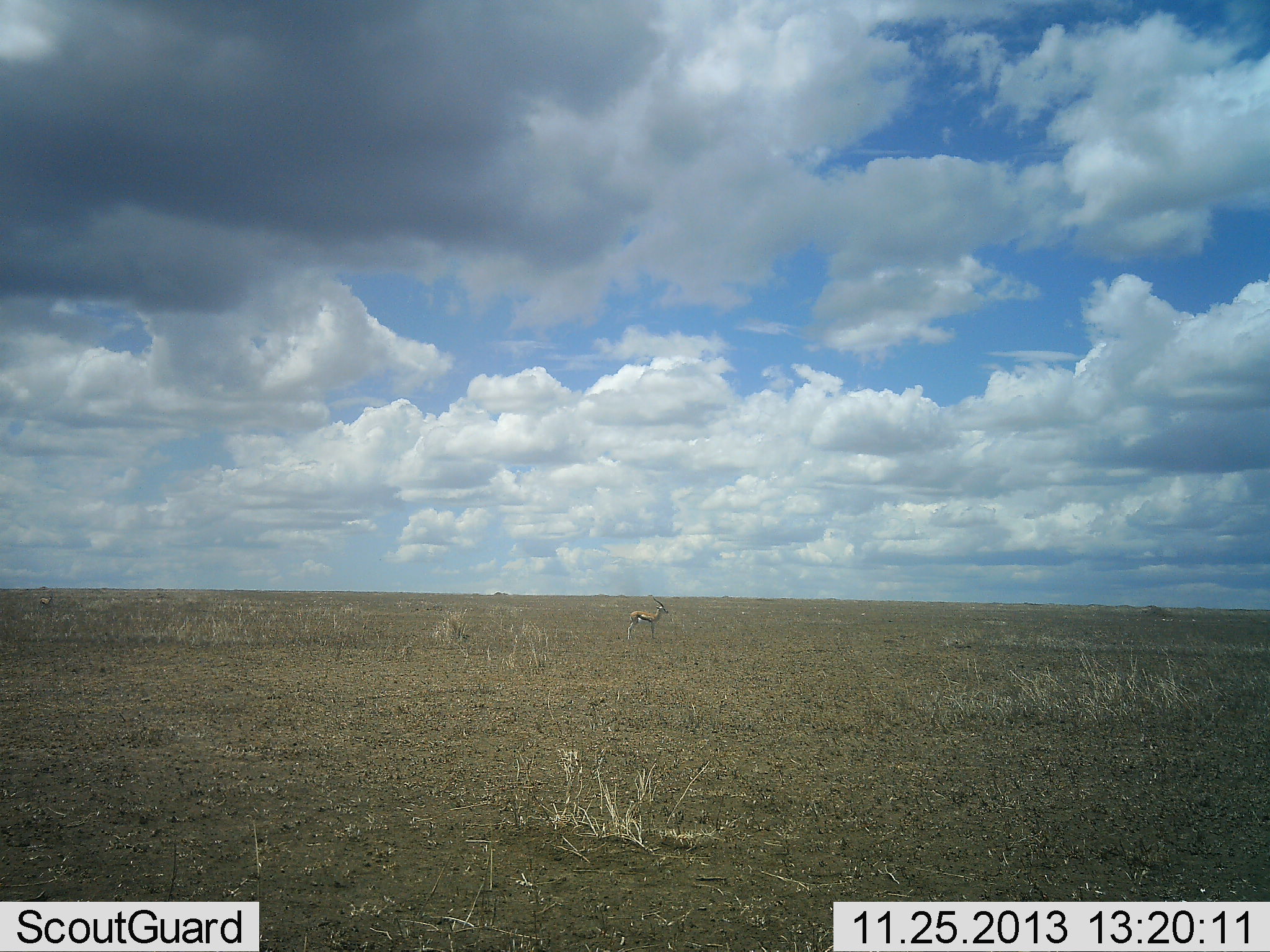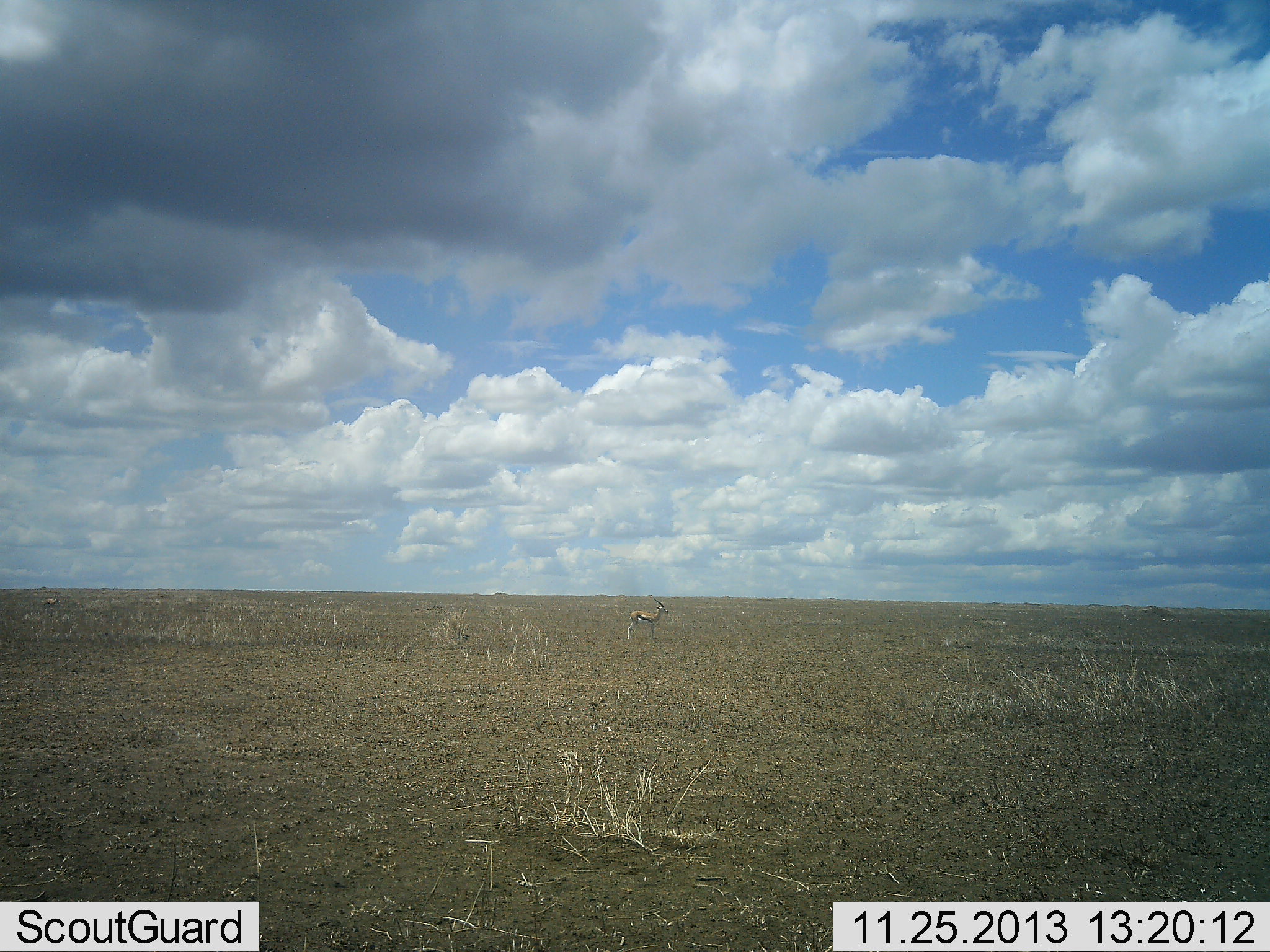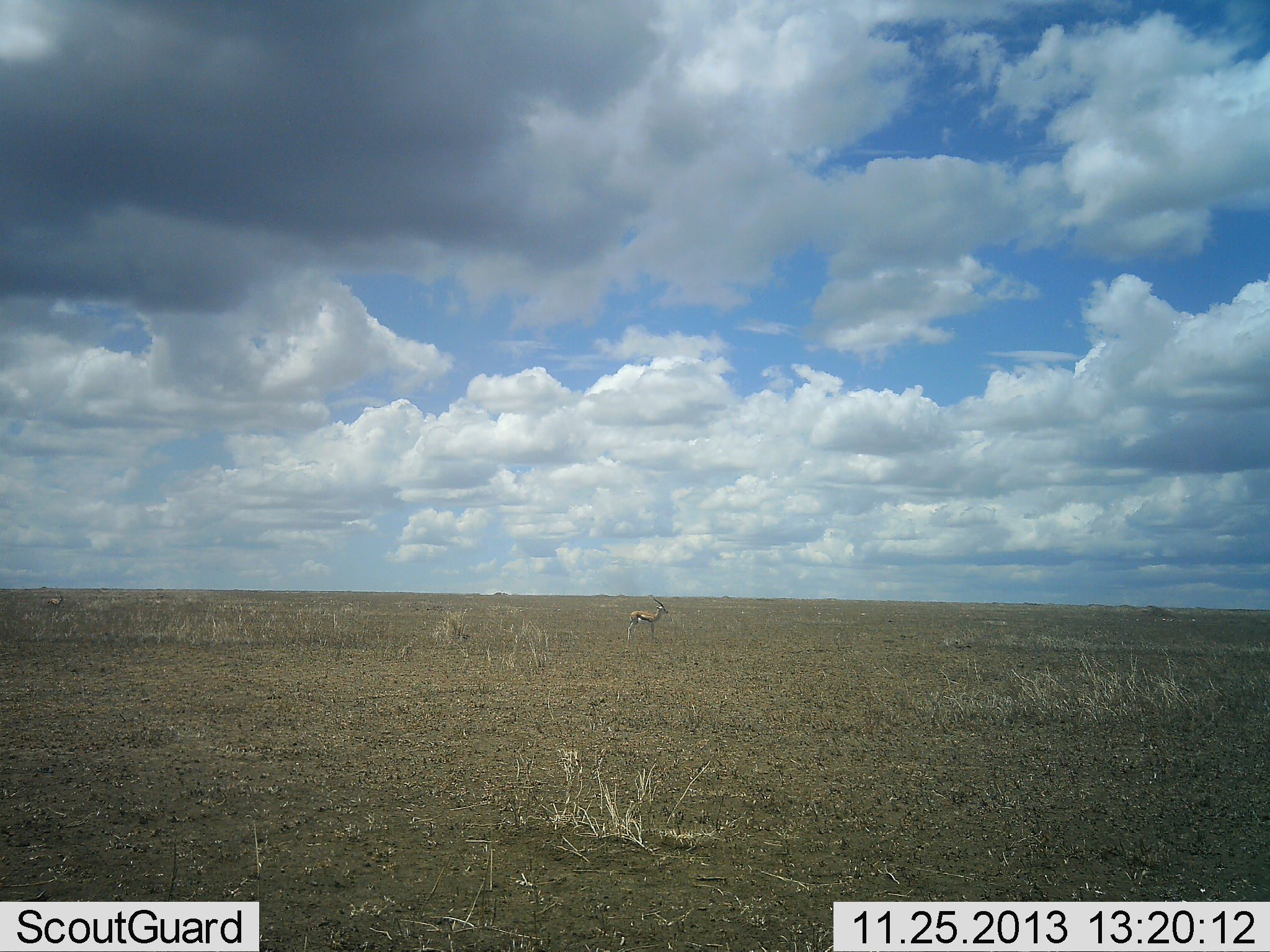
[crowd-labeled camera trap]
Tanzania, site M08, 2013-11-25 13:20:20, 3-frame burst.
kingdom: Animalia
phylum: Chordata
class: Mammalia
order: Artiodactyla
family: Bovidae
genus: Eudorcas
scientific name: Eudorcas thomsonii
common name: thomson's gazelle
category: gazellethomsons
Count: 1.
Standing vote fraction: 100%.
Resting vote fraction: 0%.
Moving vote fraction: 21%.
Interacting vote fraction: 0%.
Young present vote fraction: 0%.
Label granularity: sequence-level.